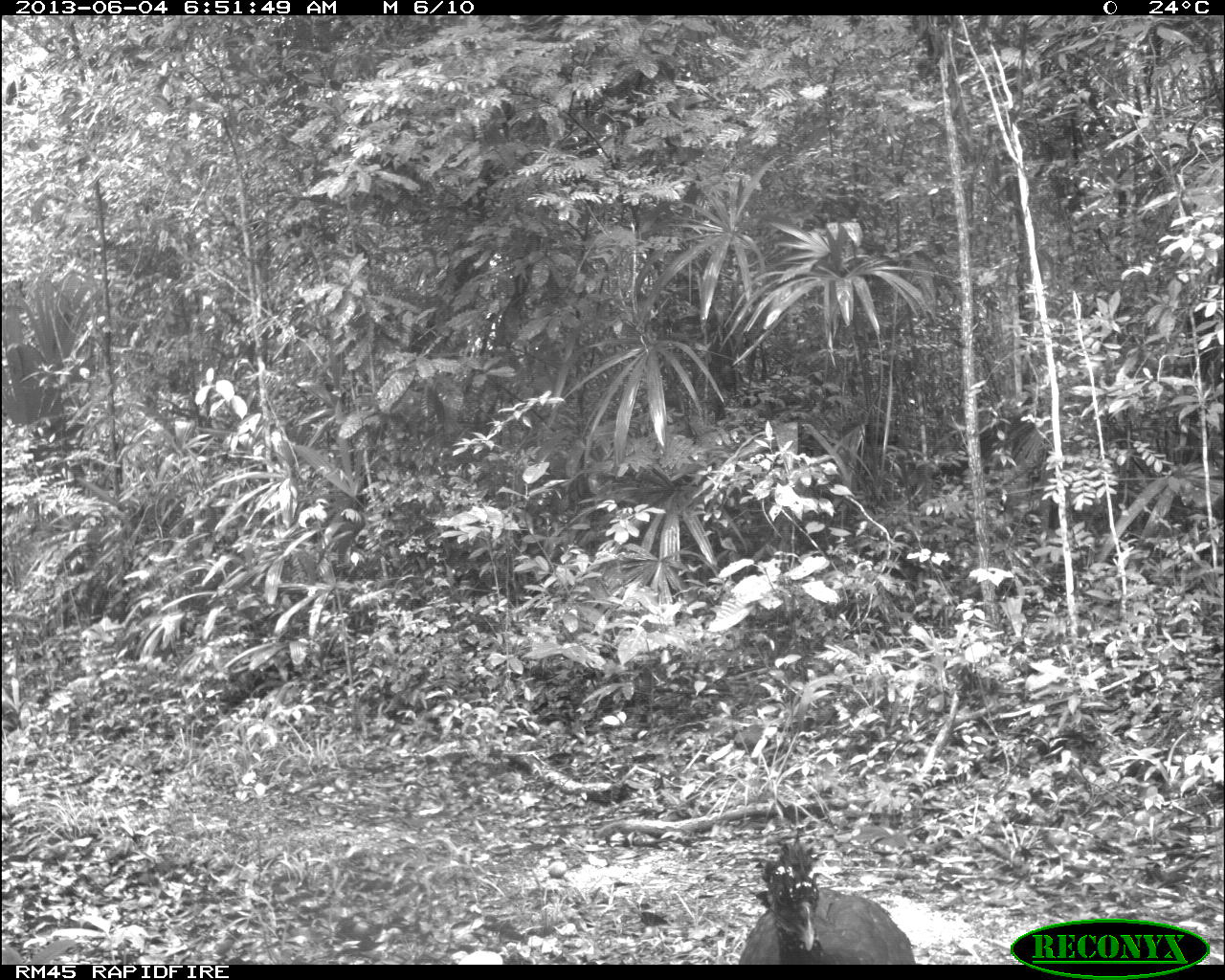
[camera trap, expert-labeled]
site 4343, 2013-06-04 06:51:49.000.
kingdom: Animalia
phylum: Chordata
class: Aves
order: Galliformes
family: Cracidae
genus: Crax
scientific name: Crax rubra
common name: great curassow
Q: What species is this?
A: Crax rubra (great curassow).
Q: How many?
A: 3.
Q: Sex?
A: Female.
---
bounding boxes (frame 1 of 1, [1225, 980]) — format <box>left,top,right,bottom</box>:
crax rubra: <box>735,838,916,964</box>